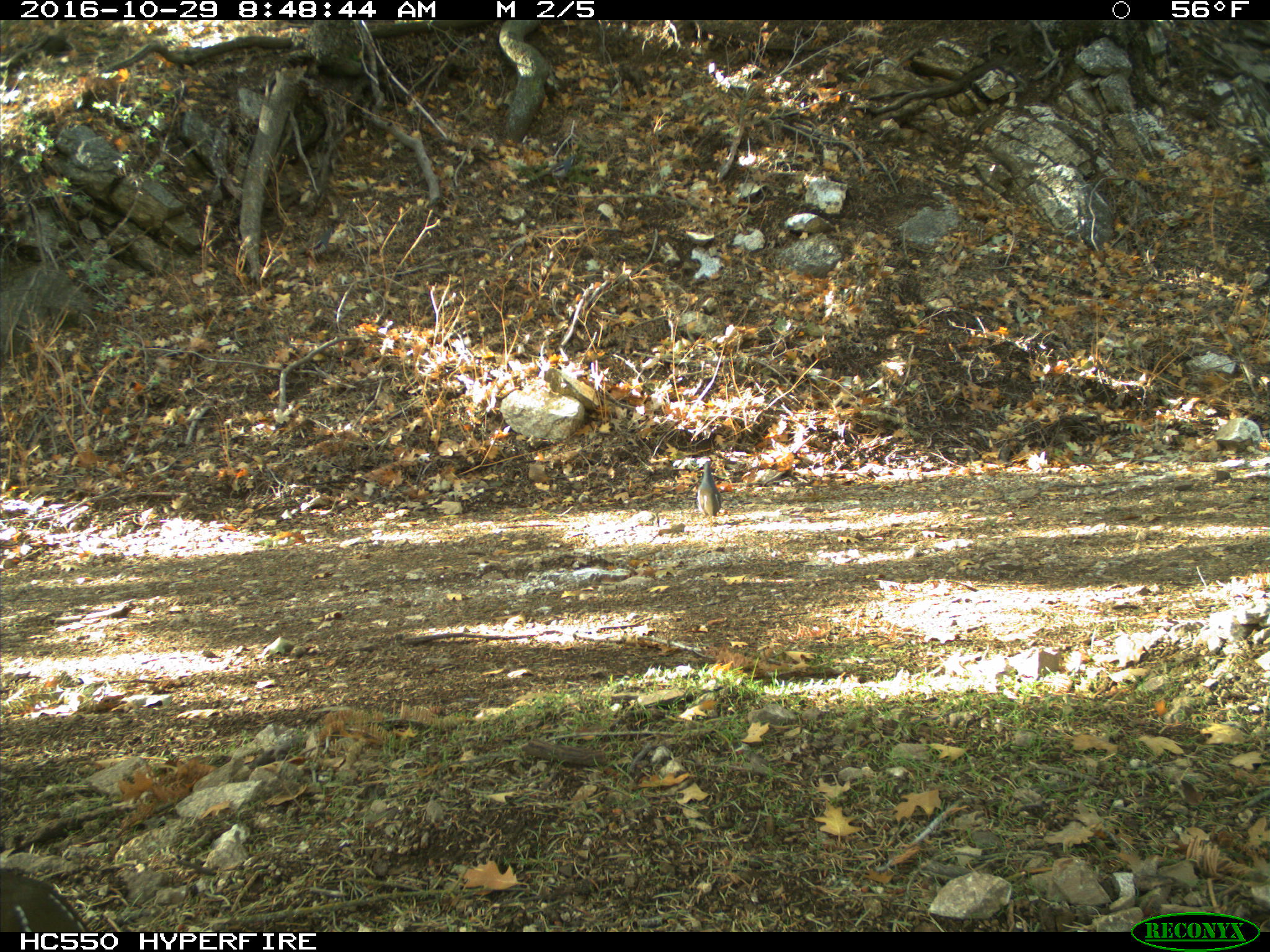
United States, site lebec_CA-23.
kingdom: Animalia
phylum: Chordata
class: Aves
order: Galliformes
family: Odontophoridae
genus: Callipepla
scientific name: Callipepla californica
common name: california quail